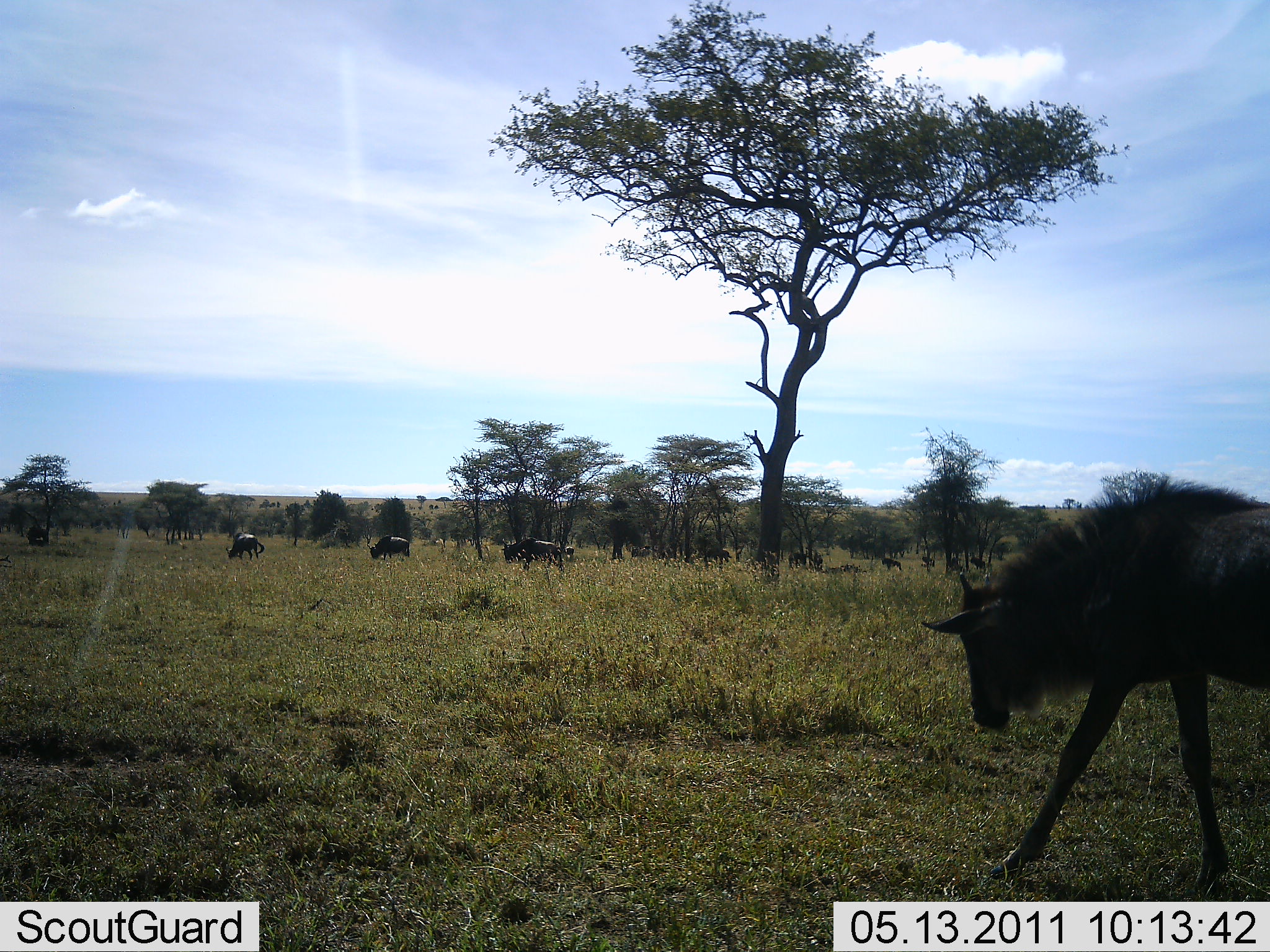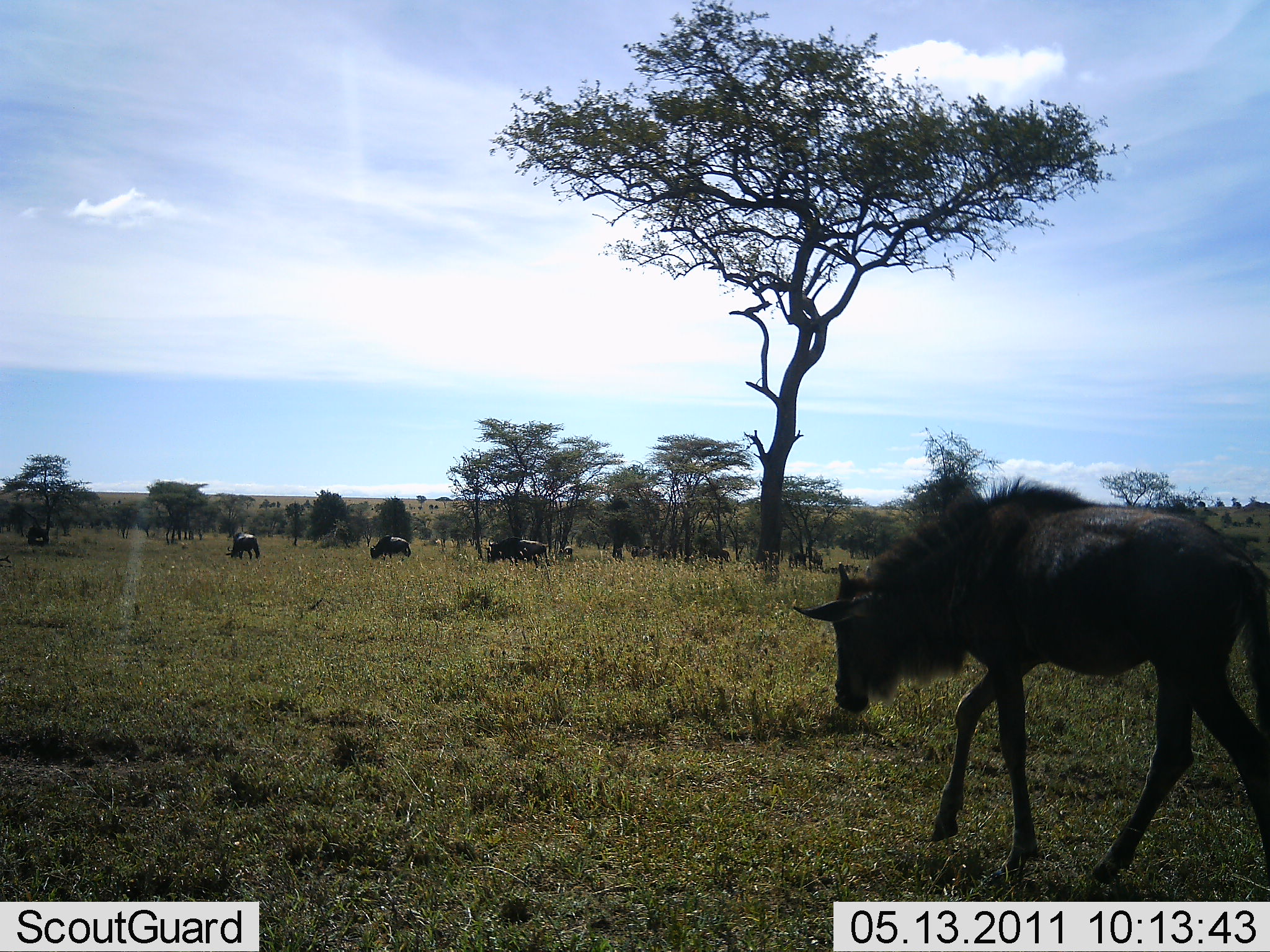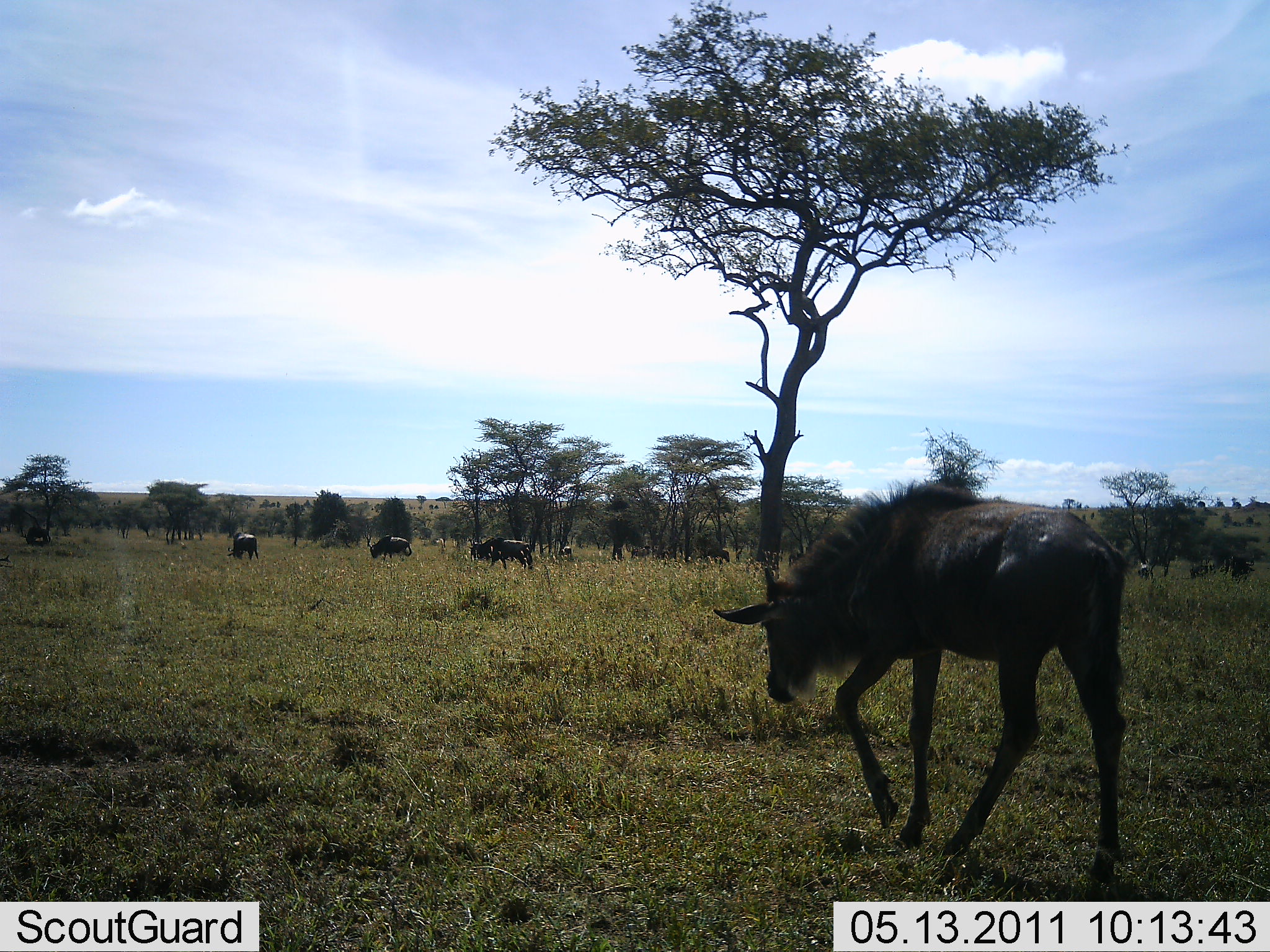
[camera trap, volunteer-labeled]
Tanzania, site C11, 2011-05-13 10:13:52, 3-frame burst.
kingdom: Animalia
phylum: Chordata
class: Mammalia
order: Artiodactyla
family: Bovidae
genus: Connochaetes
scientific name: Connochaetes taurinus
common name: blue wildebeest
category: wildebeest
Wildebeest (blue wildebeest) (Connochaetes taurinus), count 11-50. Behavior (volunteer vote fractions): standing 38%, resting 0%, moving 92%, interacting 0%. Young present (vote fraction): 15%. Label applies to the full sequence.